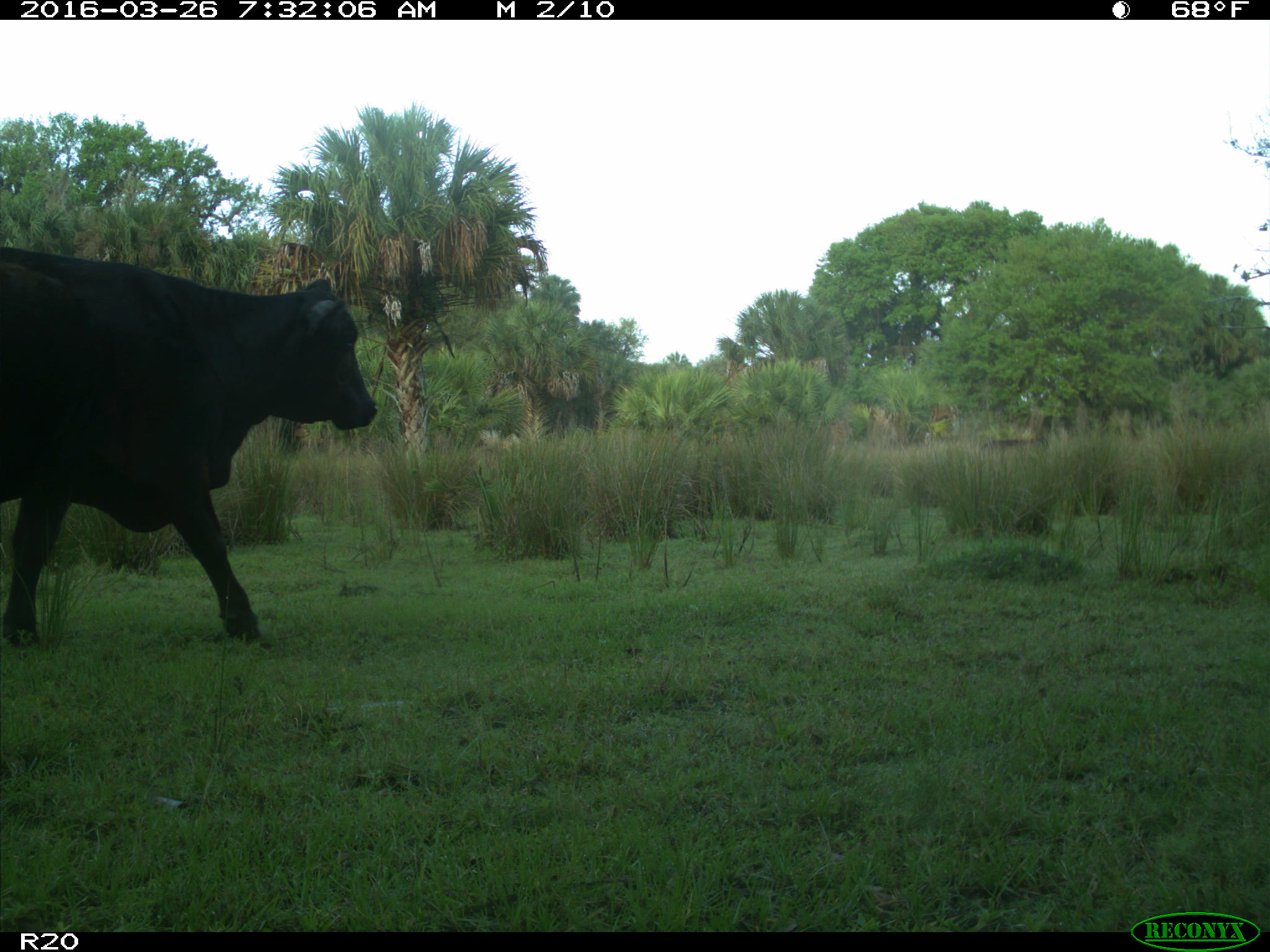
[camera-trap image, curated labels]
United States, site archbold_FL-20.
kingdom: Animalia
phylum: Chordata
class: Mammalia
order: Artiodactyla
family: Bovidae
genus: Bos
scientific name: Bos taurus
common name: domestic cow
Bos taurus (domestic cow).